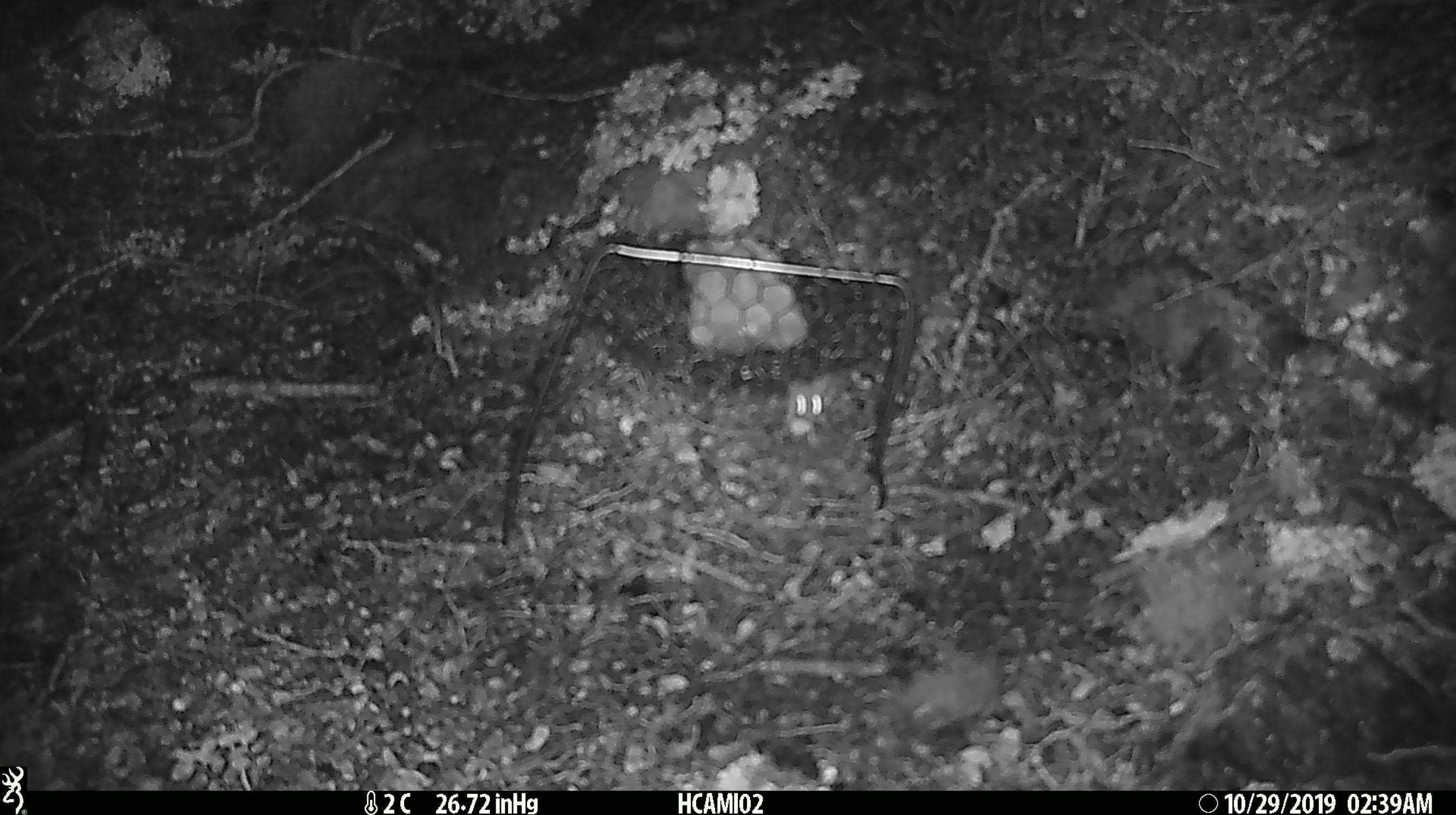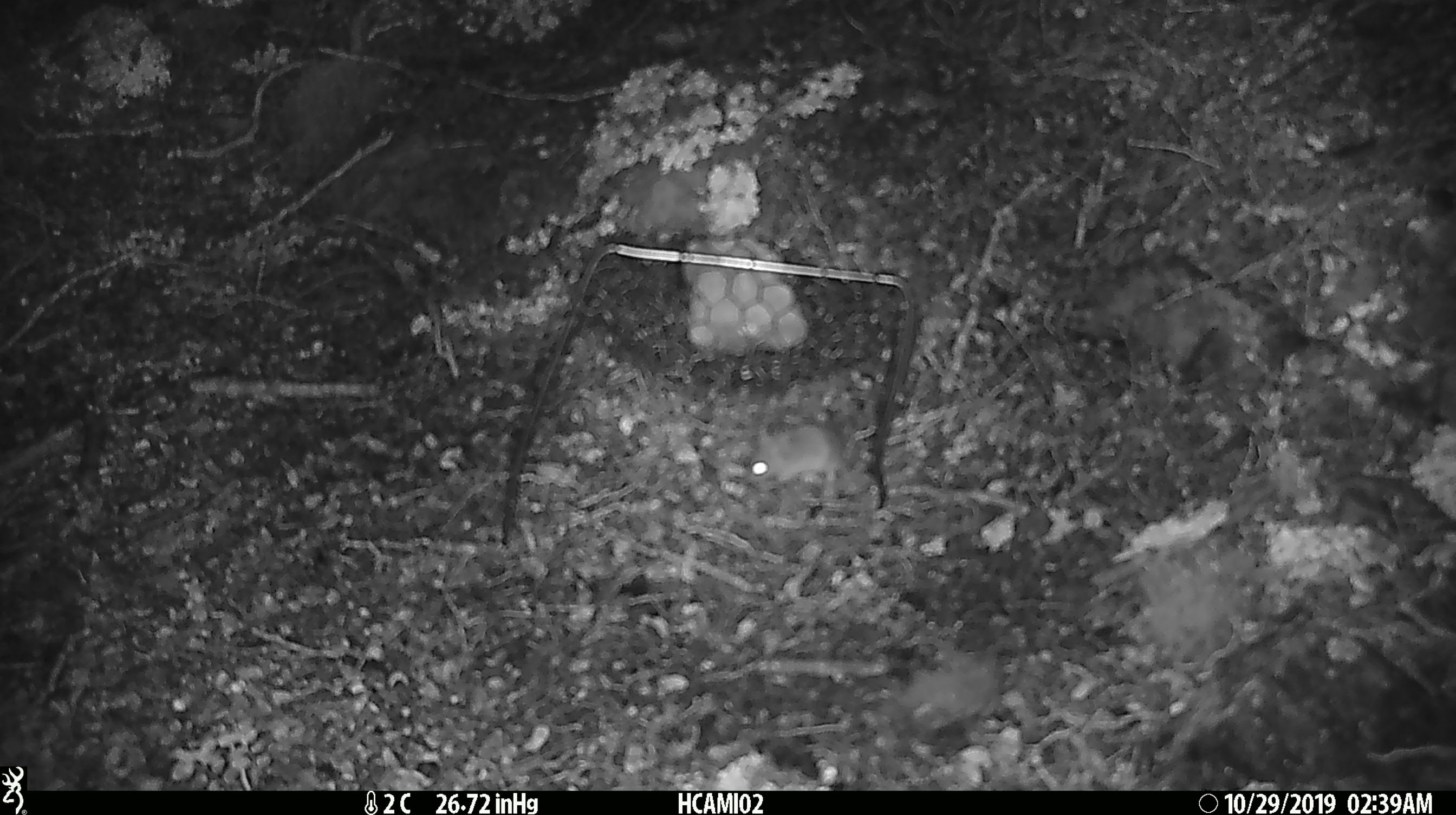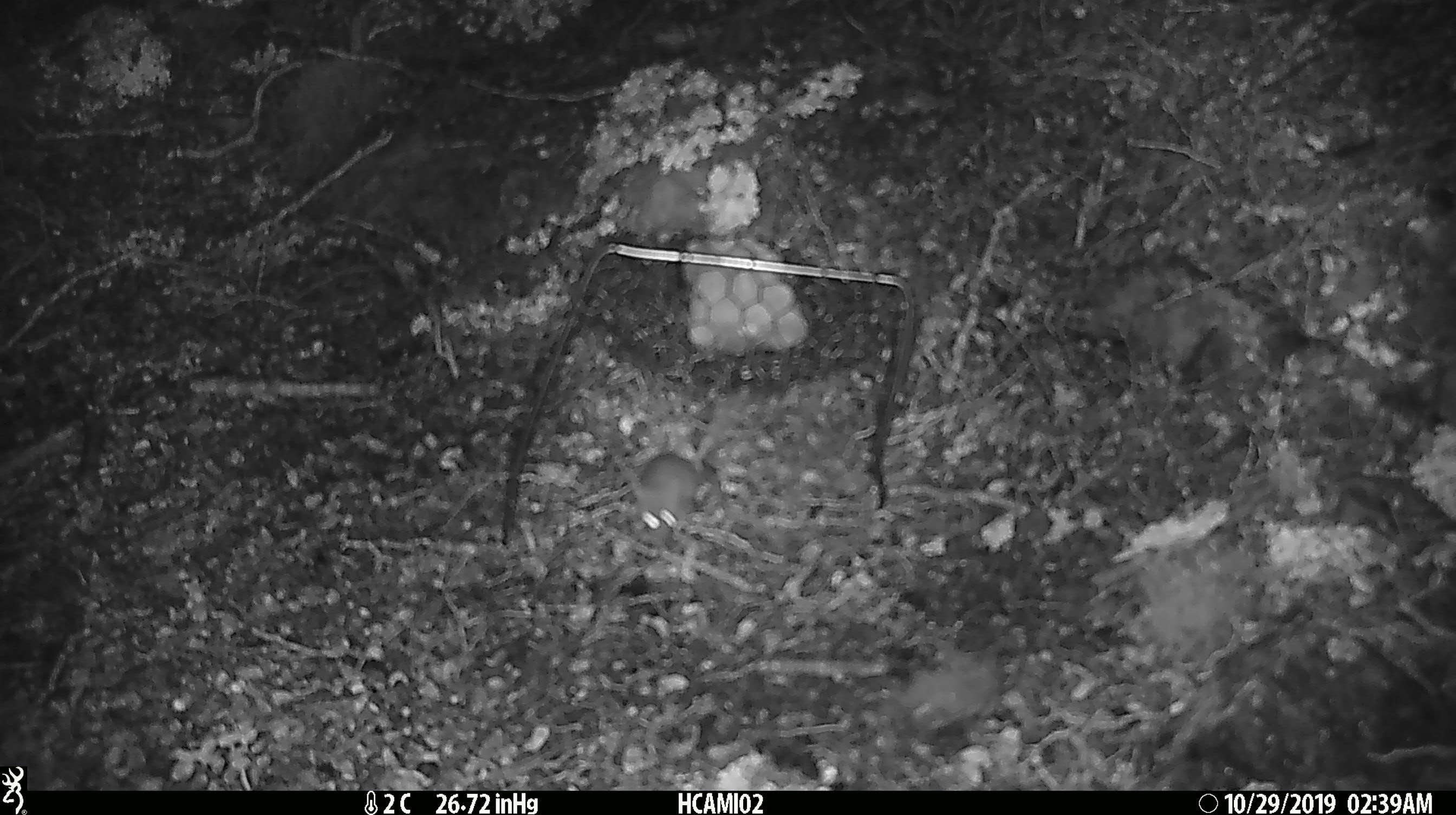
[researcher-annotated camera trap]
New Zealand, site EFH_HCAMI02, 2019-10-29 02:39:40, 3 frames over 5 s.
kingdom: Animalia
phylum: Chordata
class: Mammalia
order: Rodentia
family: Muridae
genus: Mus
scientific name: Mus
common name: mouse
Mouse (Mus).